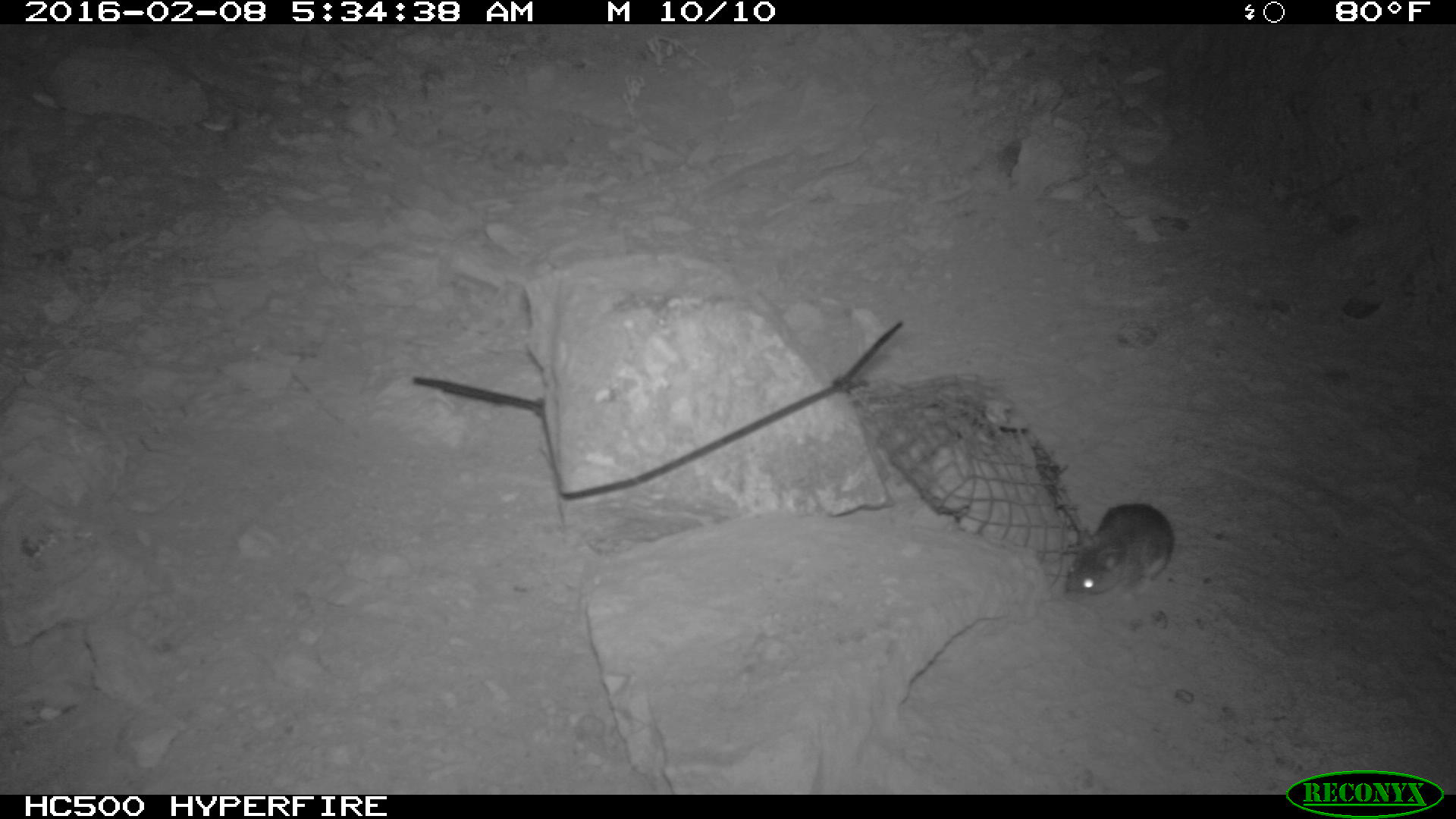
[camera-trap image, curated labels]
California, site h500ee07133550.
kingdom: Animalia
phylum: Chordata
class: Mammalia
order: Rodentia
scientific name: Rodentia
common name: rodent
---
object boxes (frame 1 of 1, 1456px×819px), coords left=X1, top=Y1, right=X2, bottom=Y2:
rodent: left=1065, top=503, right=1174, bottom=601